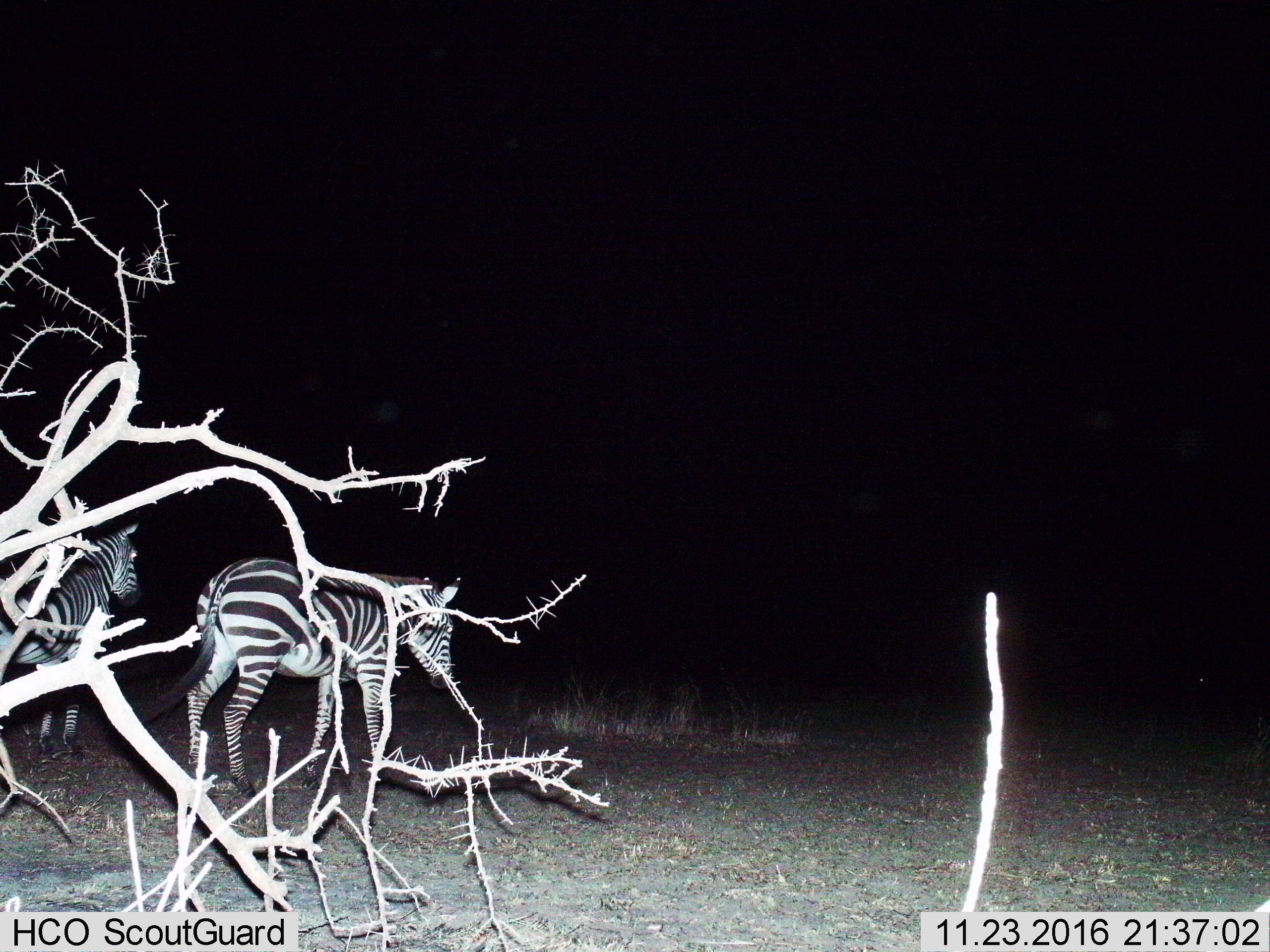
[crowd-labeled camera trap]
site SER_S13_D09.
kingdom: Animalia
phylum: Chordata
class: Mammalia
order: Perissodactyla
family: Equidae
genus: Equus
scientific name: Equus quagga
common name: plains zebra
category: zebraplains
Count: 2.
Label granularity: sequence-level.